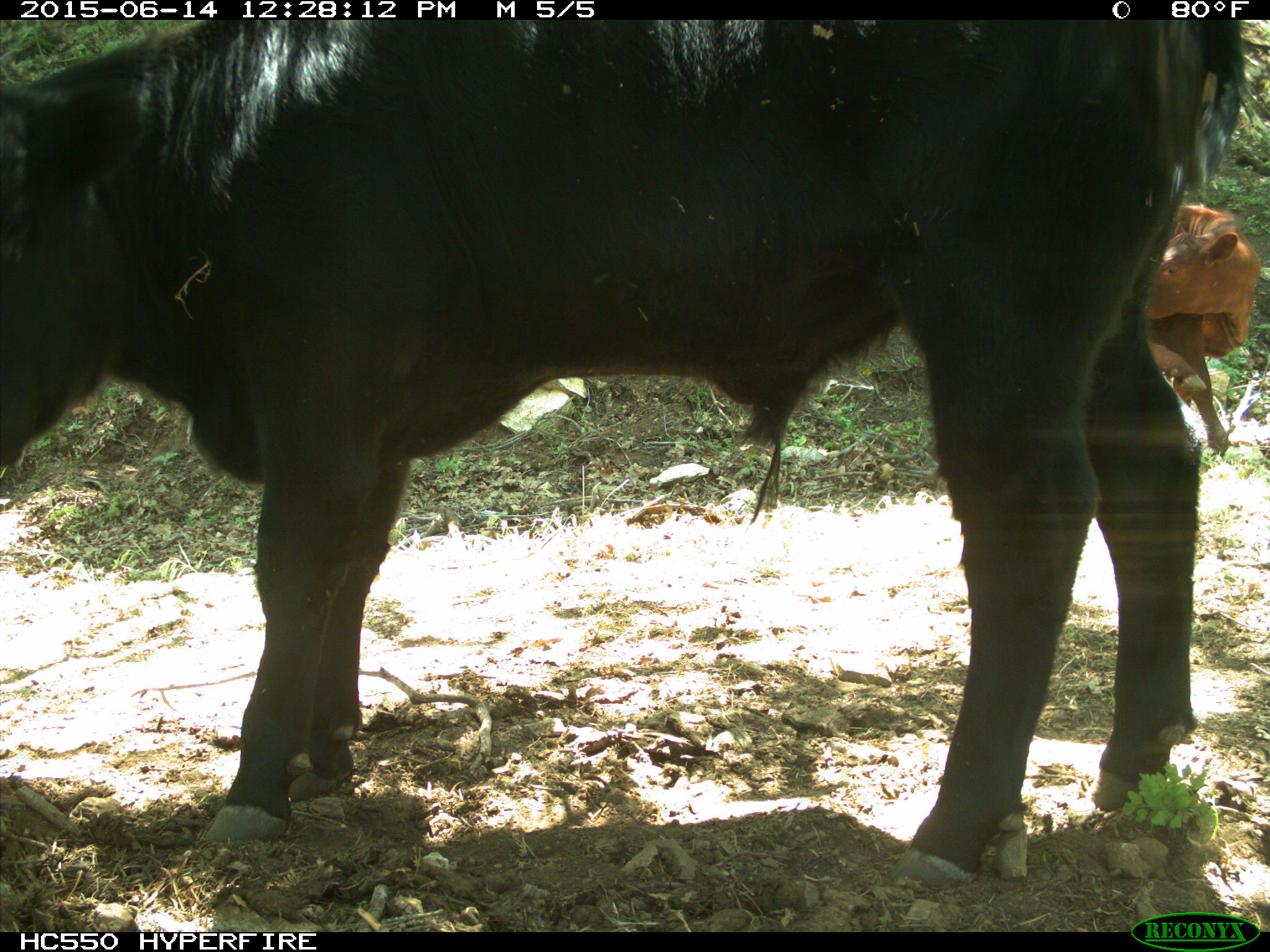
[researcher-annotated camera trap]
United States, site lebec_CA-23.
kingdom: Animalia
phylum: Chordata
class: Mammalia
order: Artiodactyla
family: Bovidae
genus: Bos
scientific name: Bos taurus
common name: domestic cow